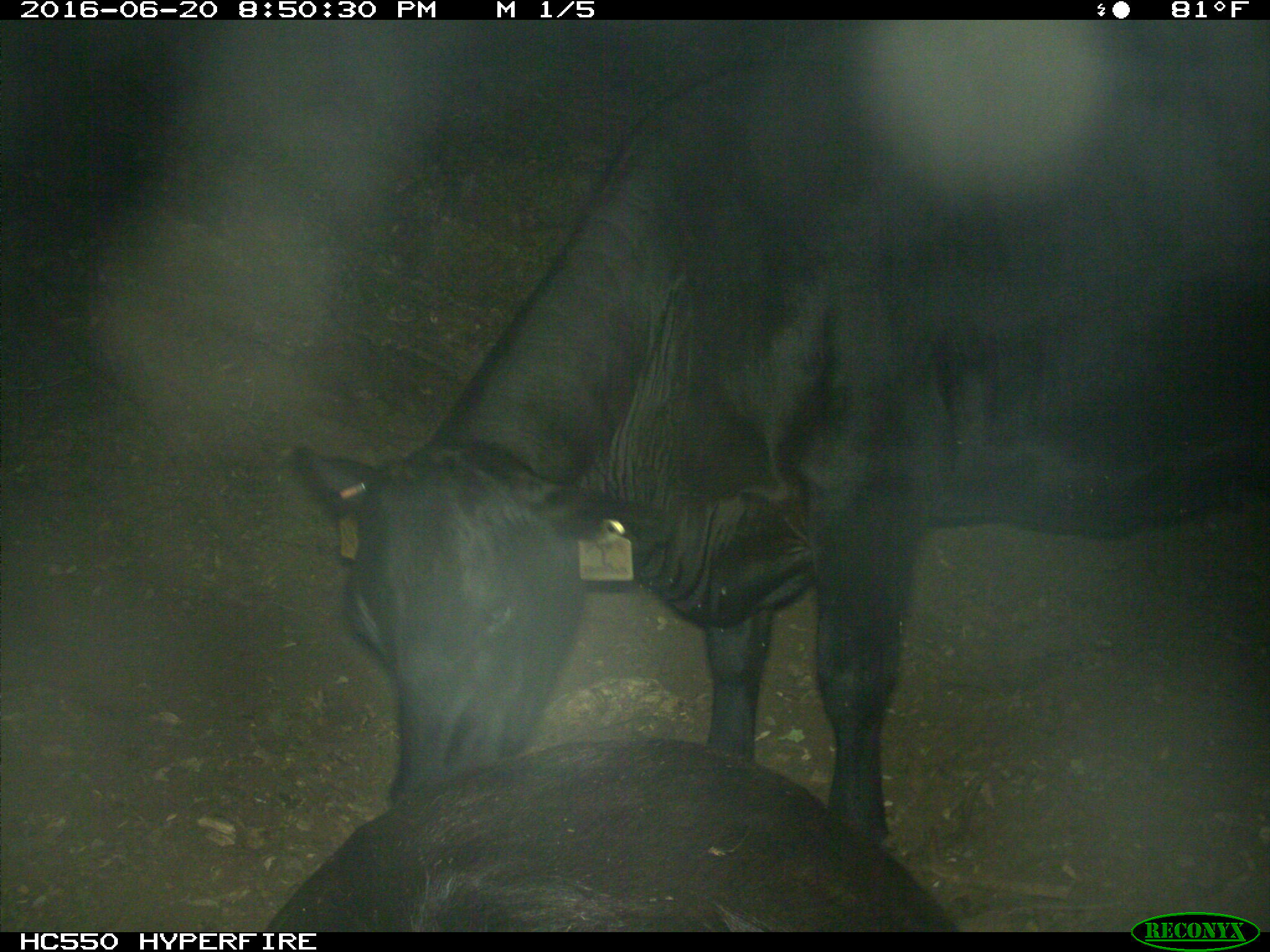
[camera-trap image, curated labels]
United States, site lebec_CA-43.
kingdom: Animalia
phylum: Chordata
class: Mammalia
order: Artiodactyla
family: Bovidae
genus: Bos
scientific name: Bos taurus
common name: domestic cow